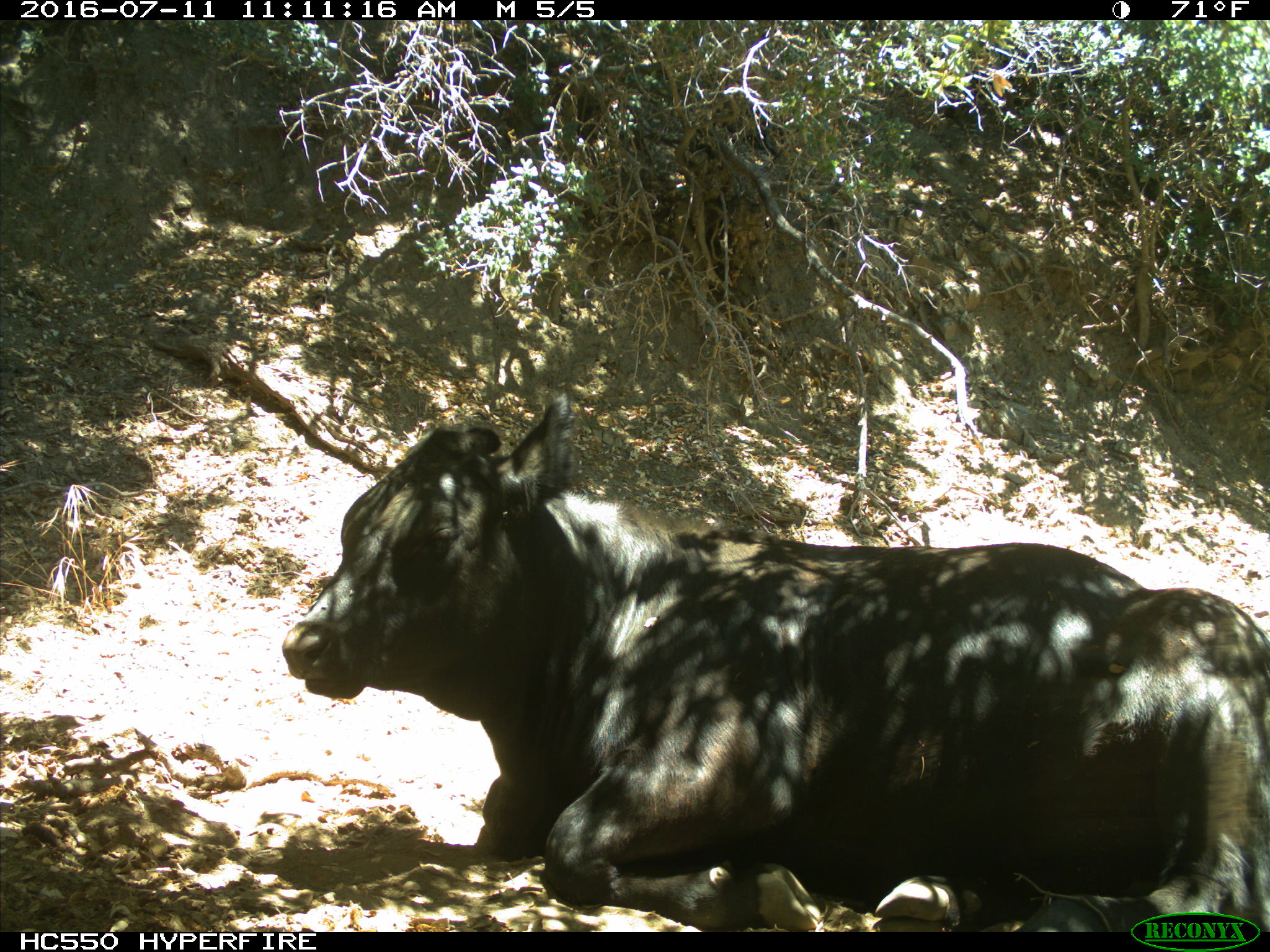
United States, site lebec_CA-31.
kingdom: Animalia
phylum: Chordata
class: Mammalia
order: Artiodactyla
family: Bovidae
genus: Bos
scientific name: Bos taurus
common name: domestic cow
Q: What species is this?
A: Bos taurus (domestic cow).